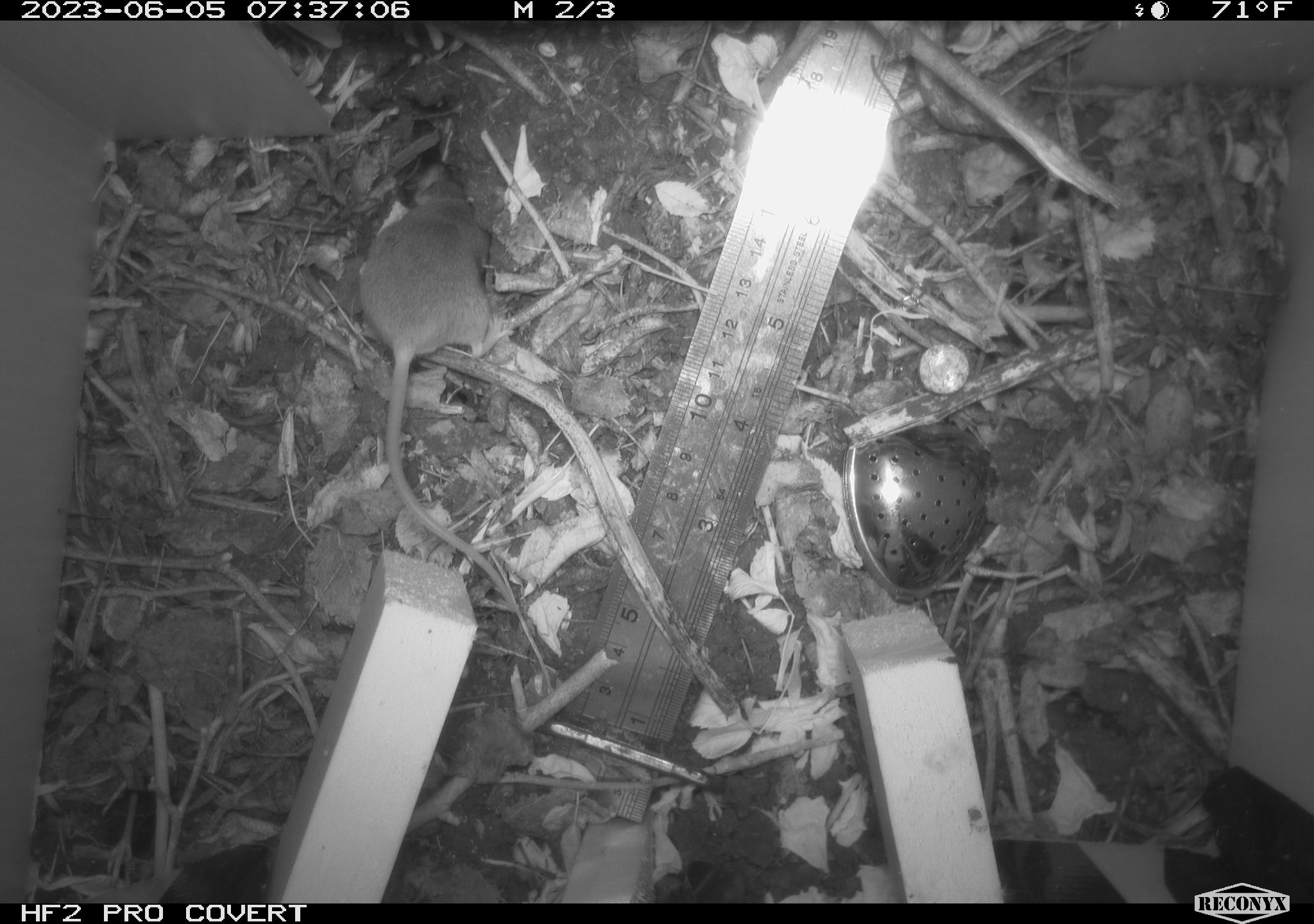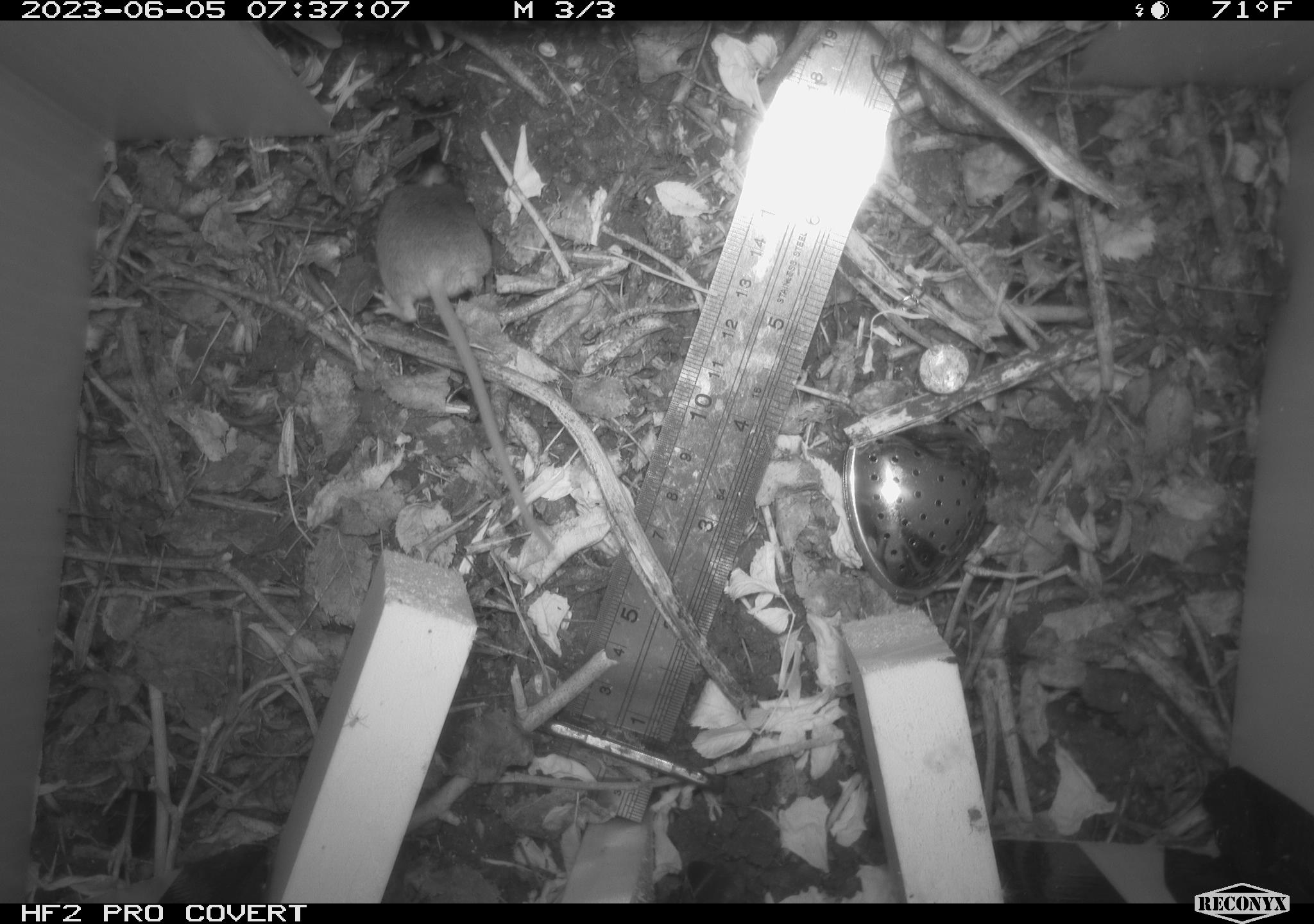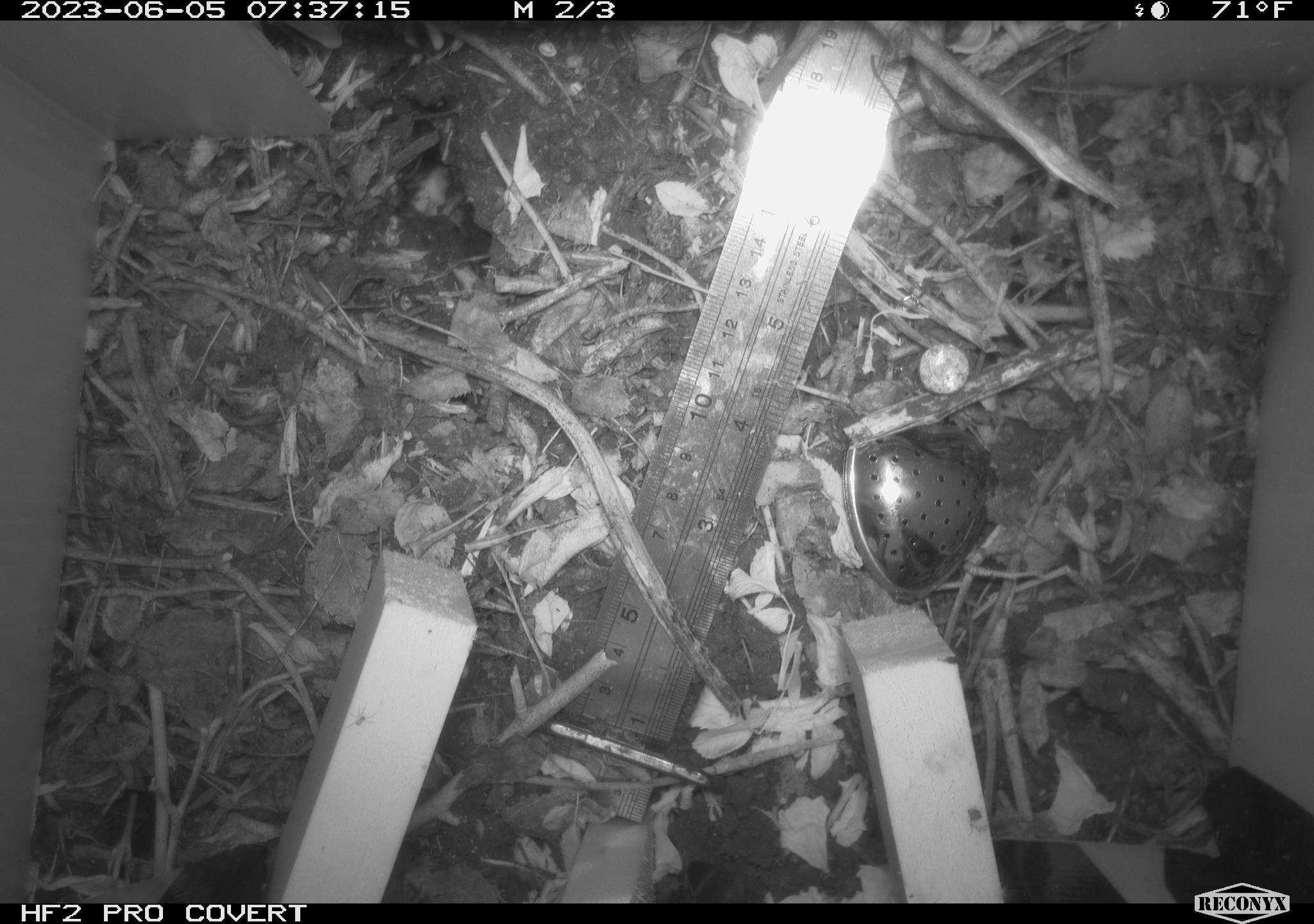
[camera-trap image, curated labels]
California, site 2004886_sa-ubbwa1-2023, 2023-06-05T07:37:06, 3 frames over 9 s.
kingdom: Animalia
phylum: Chordata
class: Mammalia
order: Rodentia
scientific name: Rodentia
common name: mouse species